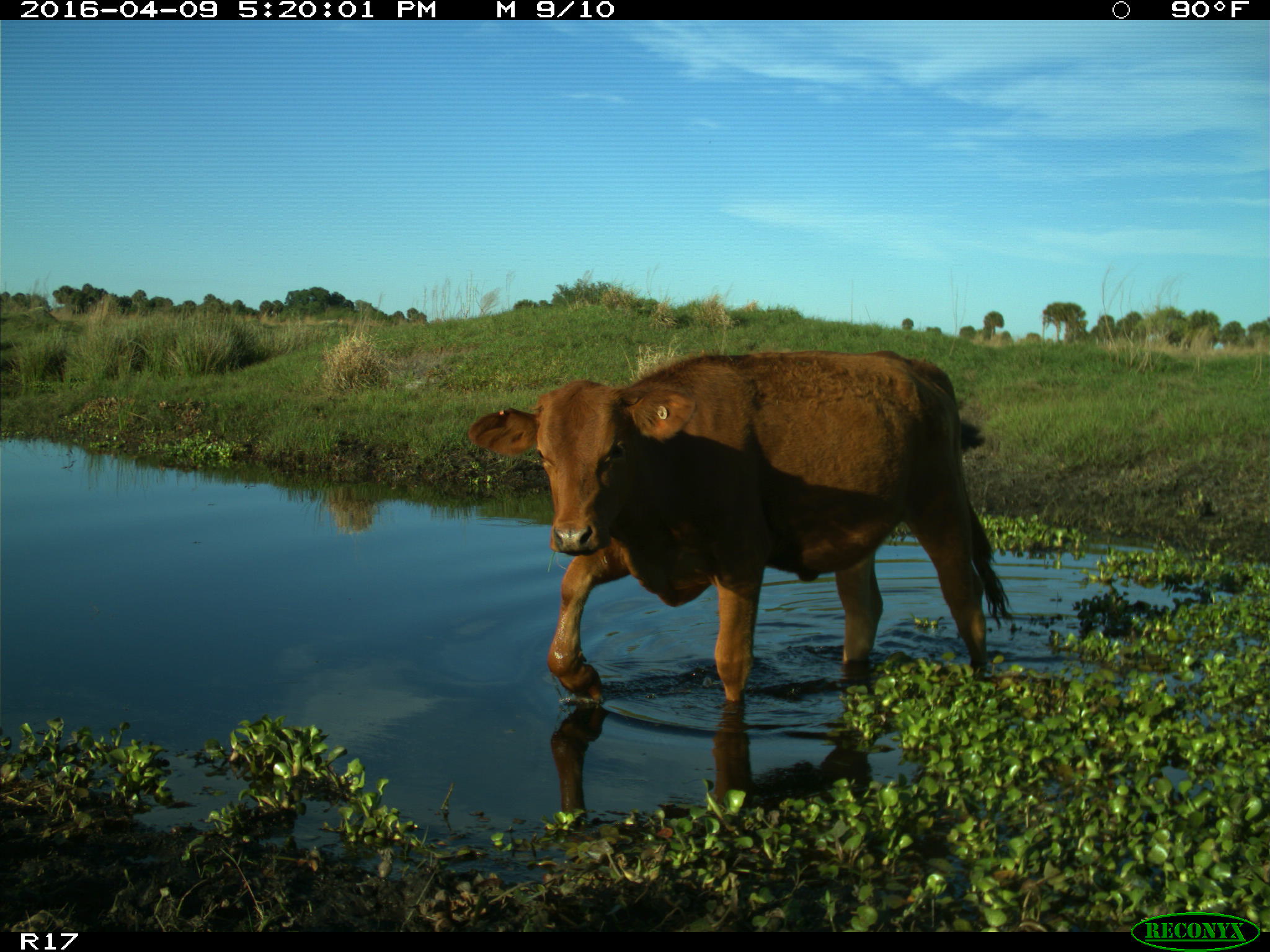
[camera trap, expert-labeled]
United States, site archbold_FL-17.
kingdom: Animalia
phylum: Chordata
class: Mammalia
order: Artiodactyla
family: Bovidae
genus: Bos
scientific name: Bos taurus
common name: domestic cow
Bos taurus (domestic cow).